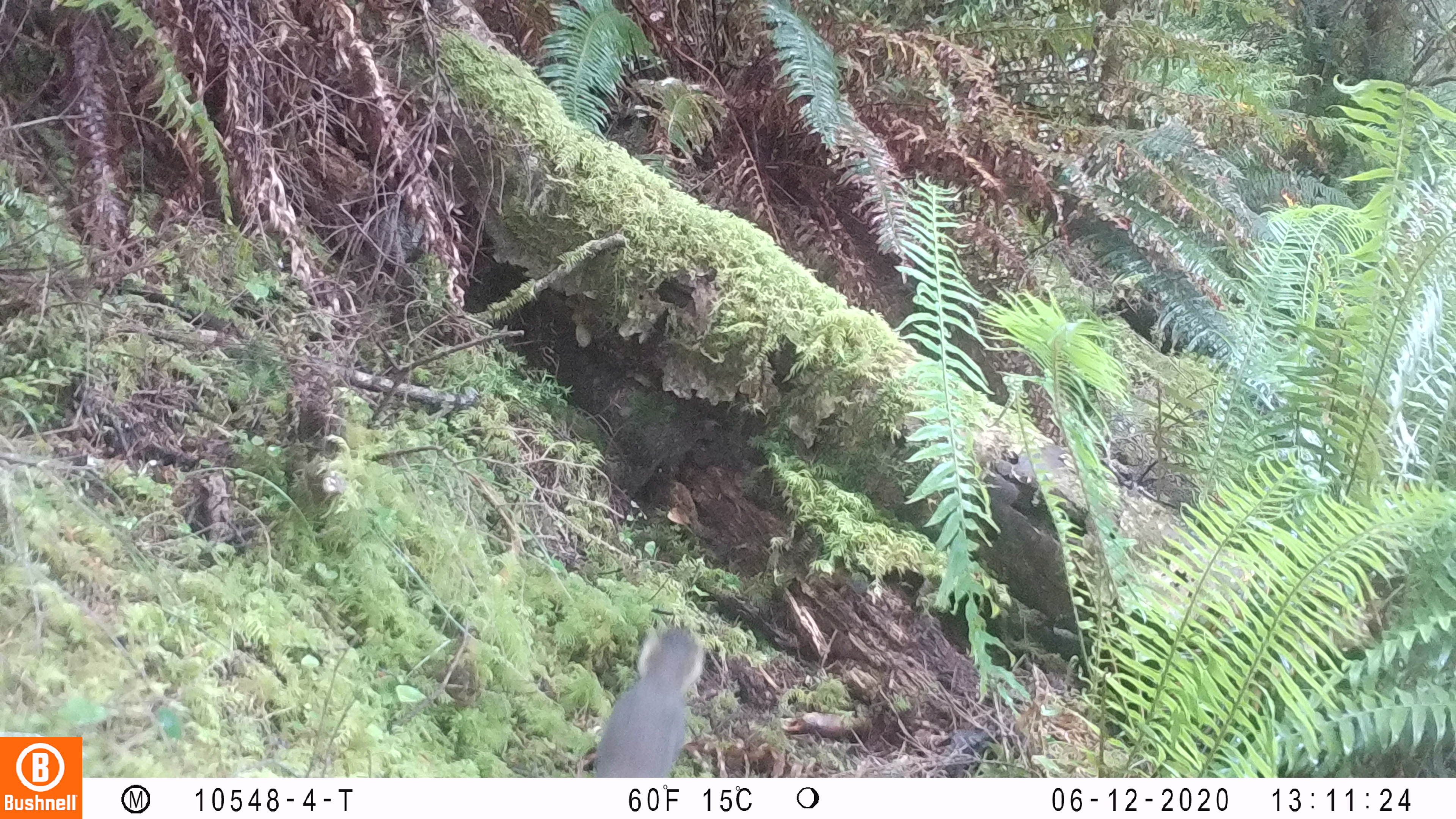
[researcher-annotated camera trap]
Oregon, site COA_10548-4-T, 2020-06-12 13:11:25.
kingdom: Animalia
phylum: Chordata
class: Mammalia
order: Rodentia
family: Sciuridae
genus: Tamiasciurus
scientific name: Tamiasciurus douglasii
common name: douglas squirrel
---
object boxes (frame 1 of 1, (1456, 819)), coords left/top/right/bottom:
douglas squirrel: 589/614/717/776